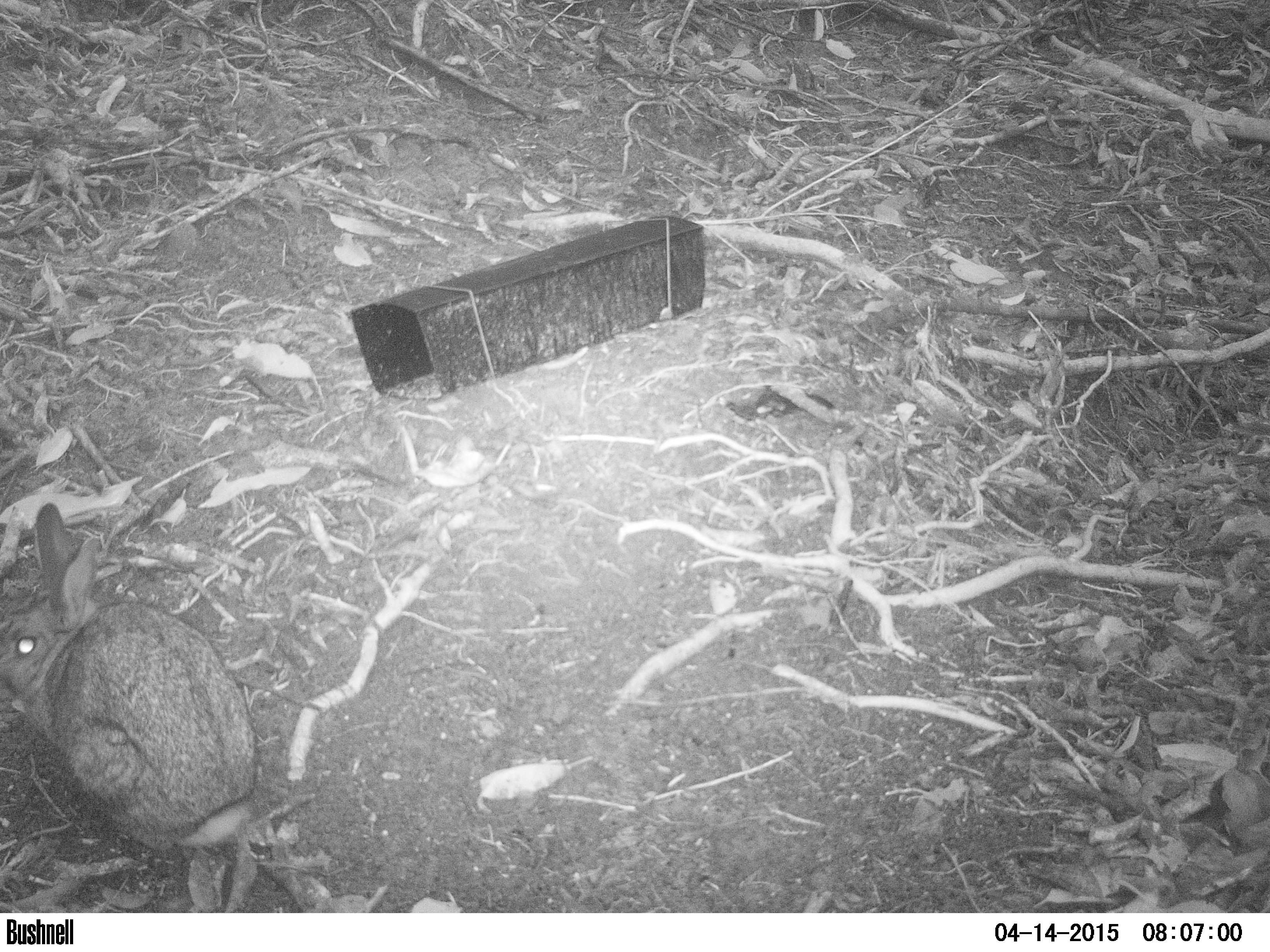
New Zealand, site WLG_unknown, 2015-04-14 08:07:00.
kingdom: Animalia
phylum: Chordata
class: Mammalia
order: Lagomorpha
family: Leporidae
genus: Oryctolagus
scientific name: Oryctolagus cuniculus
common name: european rabbit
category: rabbit